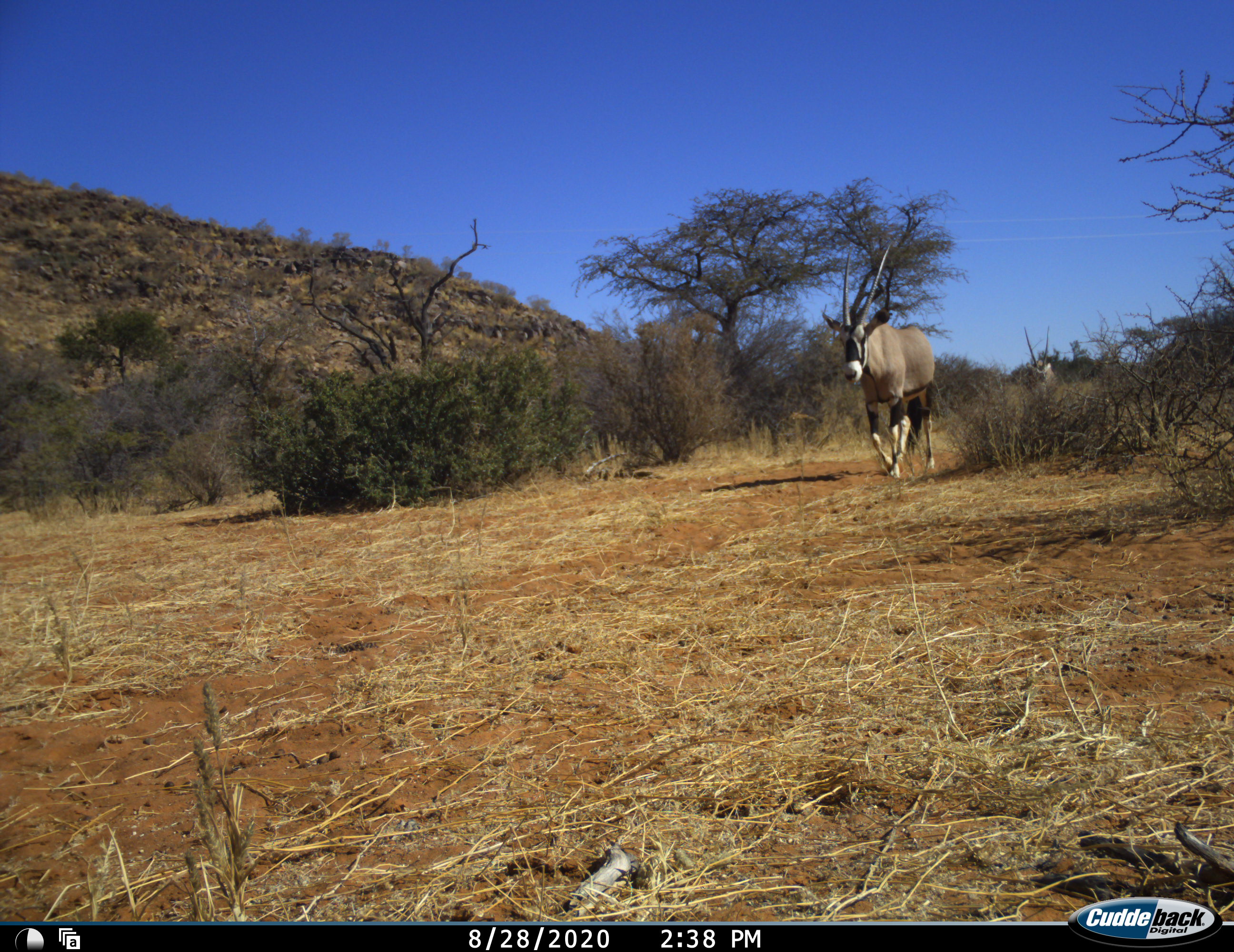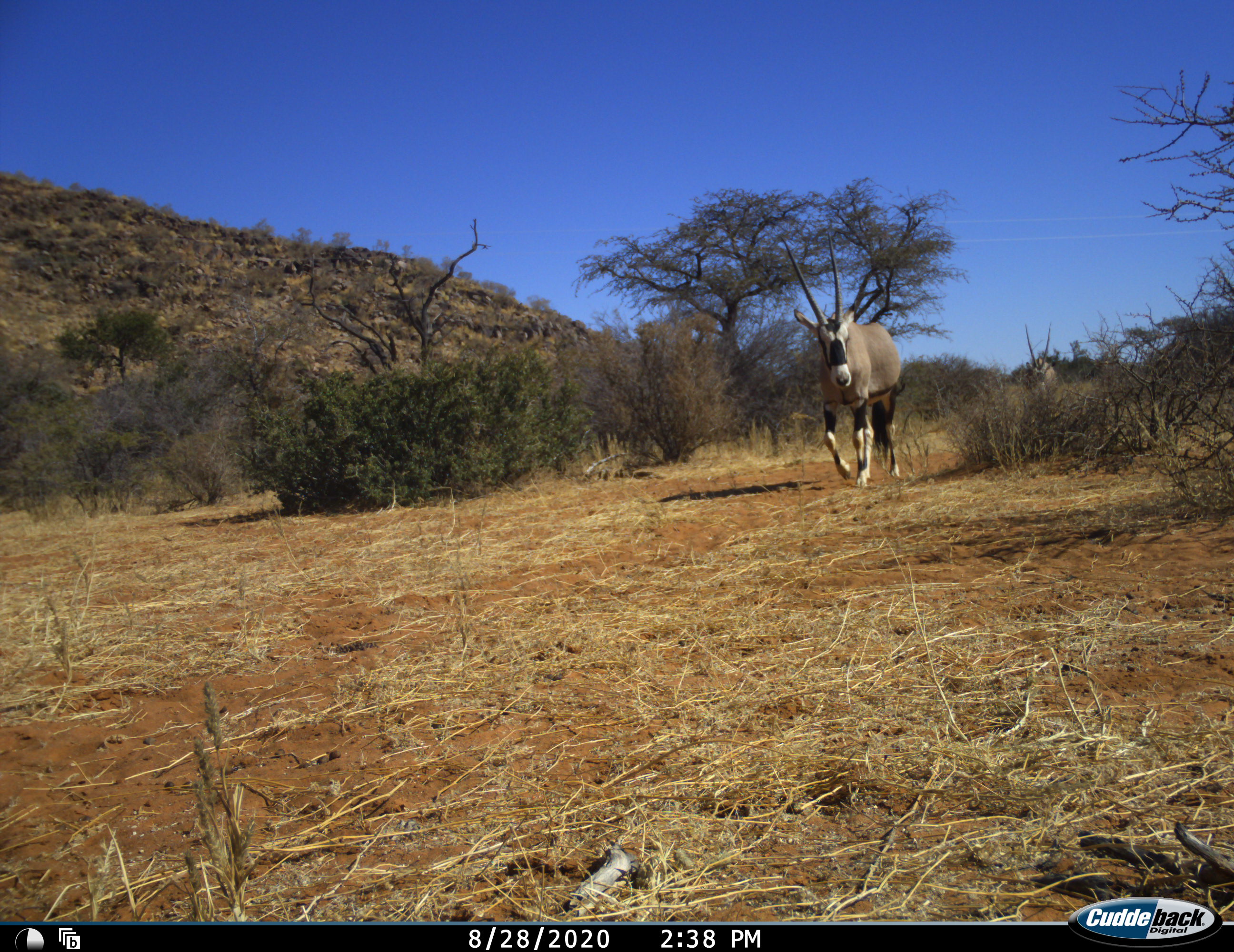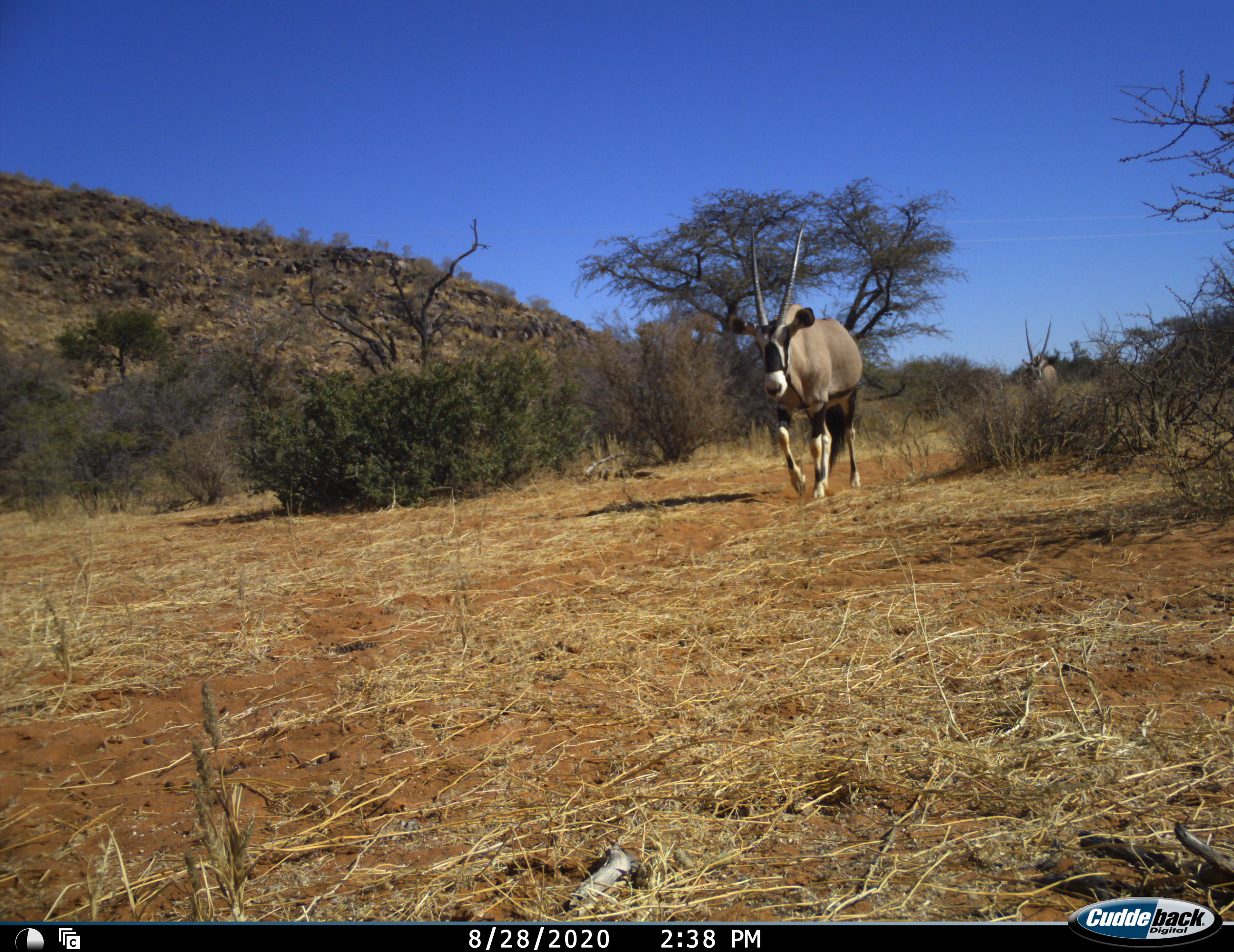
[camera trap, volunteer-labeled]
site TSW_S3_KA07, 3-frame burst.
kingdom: Animalia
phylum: Chordata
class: Mammalia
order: Artiodactyla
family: Bovidae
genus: Oryx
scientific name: Oryx gazella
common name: gemsbok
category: oryx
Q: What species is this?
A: Oryx (gemsbok) (Oryx gazella).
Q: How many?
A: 2.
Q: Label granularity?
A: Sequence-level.